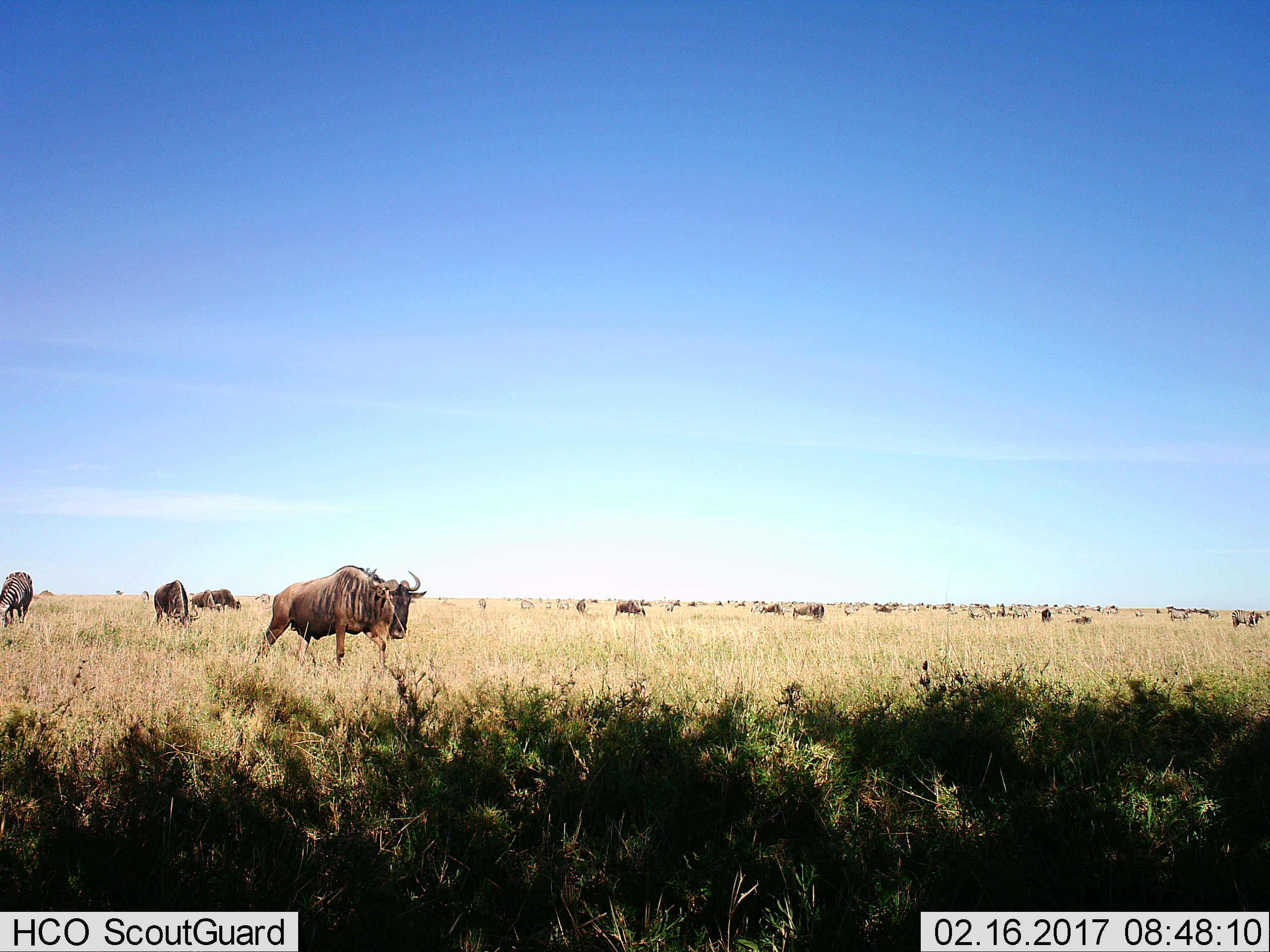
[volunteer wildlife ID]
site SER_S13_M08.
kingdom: Animalia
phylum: Chordata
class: Mammalia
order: Artiodactyla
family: Bovidae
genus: Connochaetes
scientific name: Connochaetes taurinus taurinus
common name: blue wildebeest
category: wildebeestblue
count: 11-50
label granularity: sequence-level